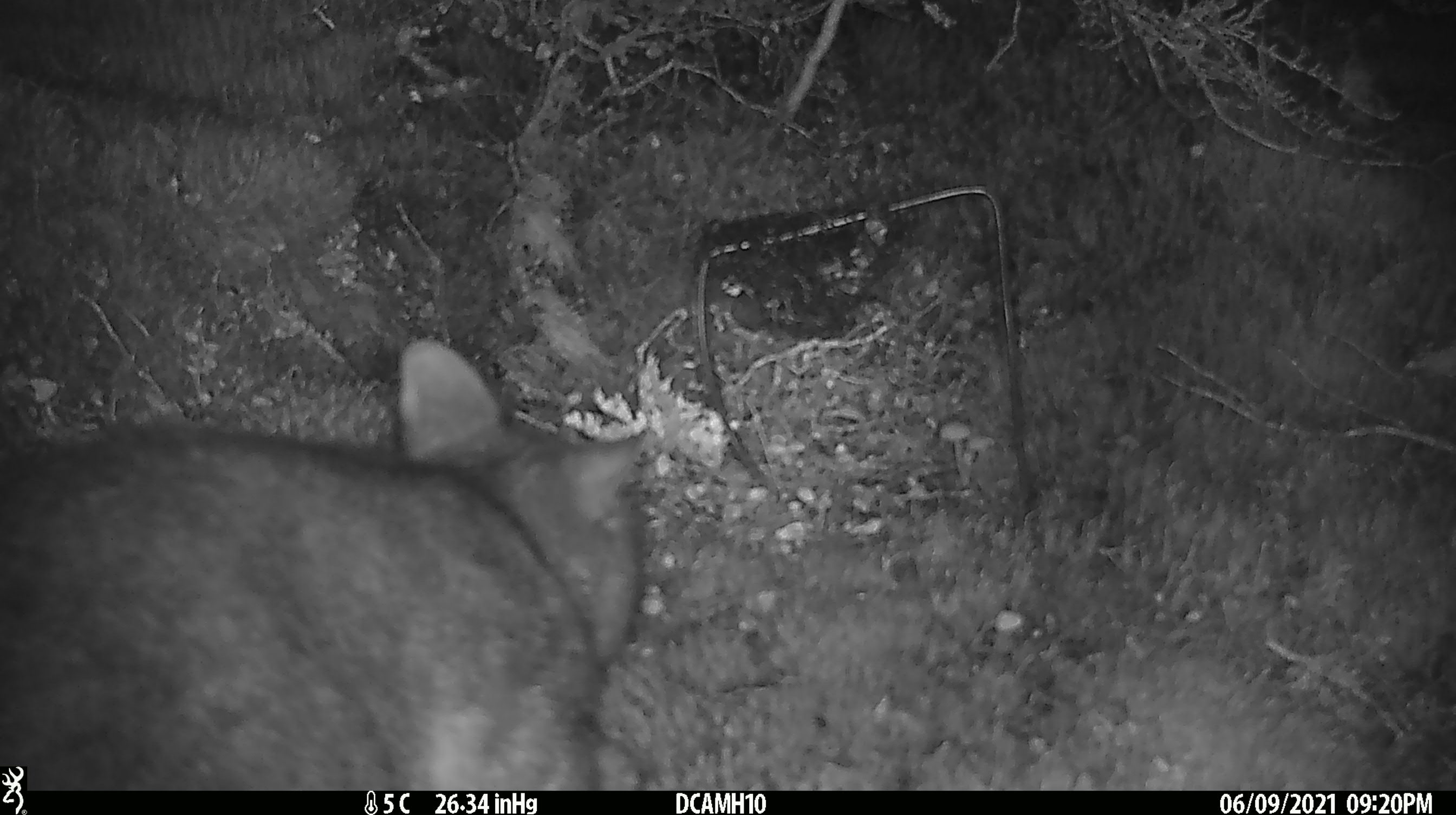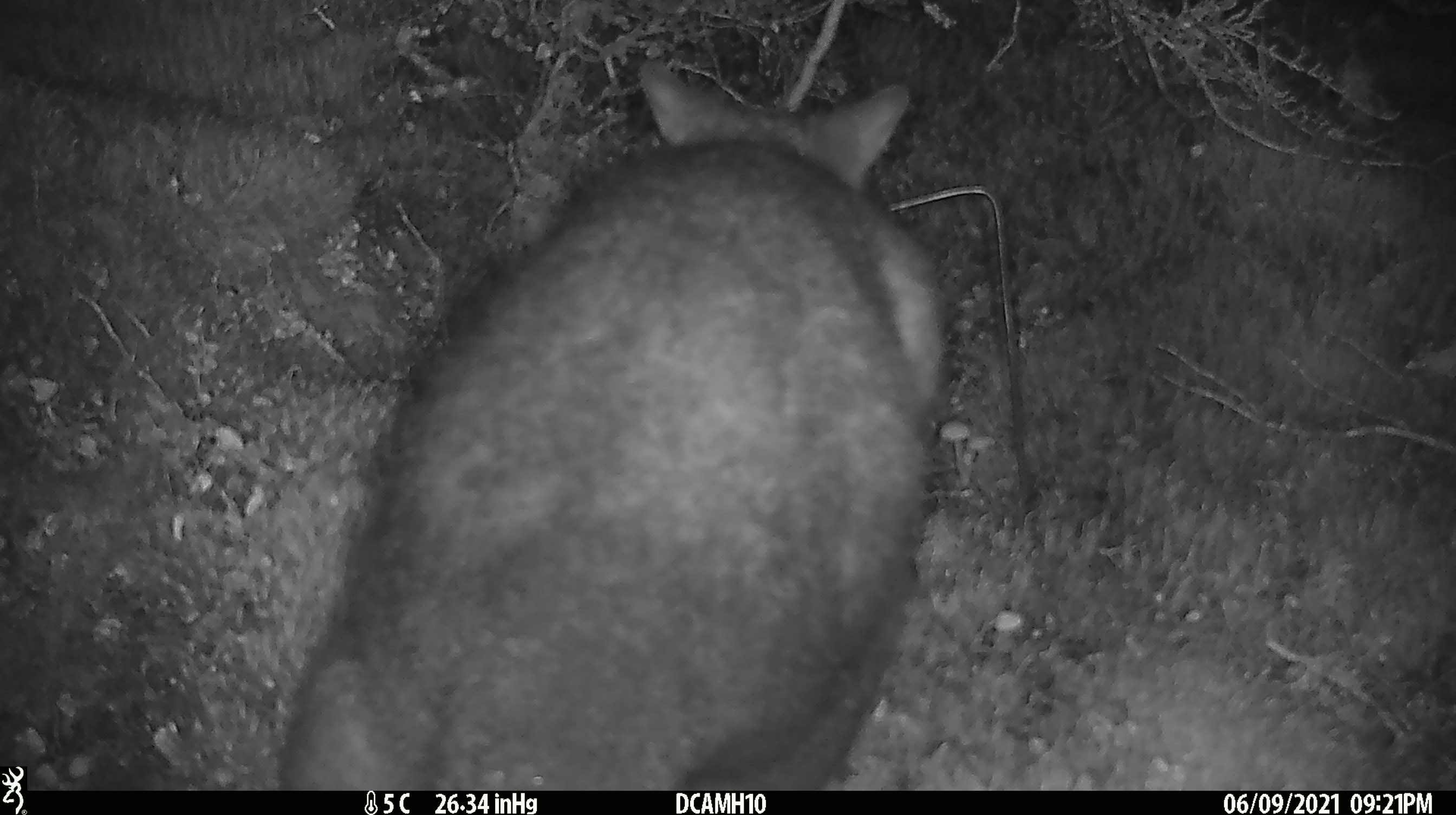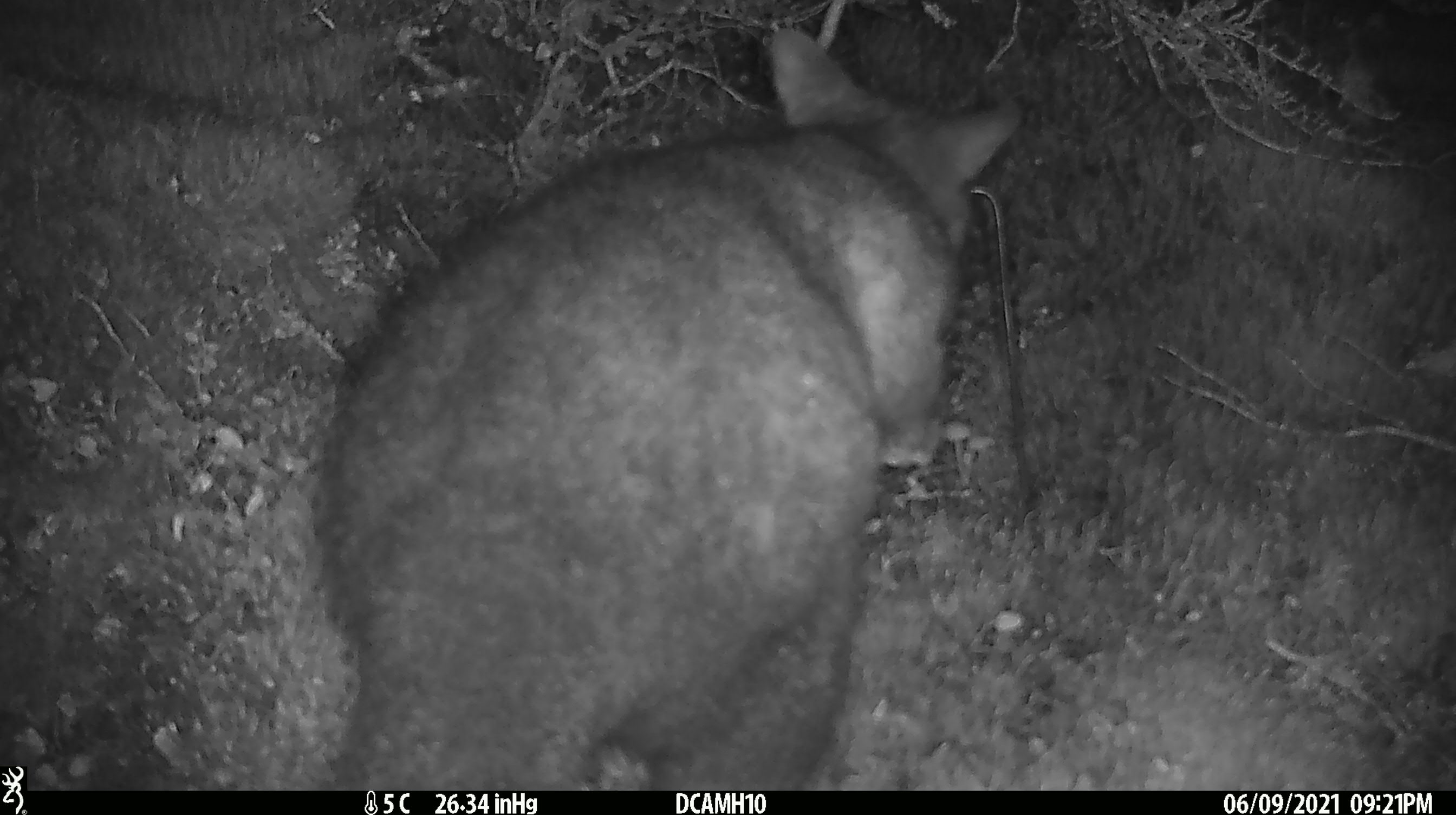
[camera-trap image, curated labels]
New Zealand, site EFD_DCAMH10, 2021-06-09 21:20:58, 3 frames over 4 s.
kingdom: Animalia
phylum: Chordata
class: Mammalia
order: Diprotodontia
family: Phalangeridae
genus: Trichosurus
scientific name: Trichosurus vulpecula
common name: common brushtail possum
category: possum